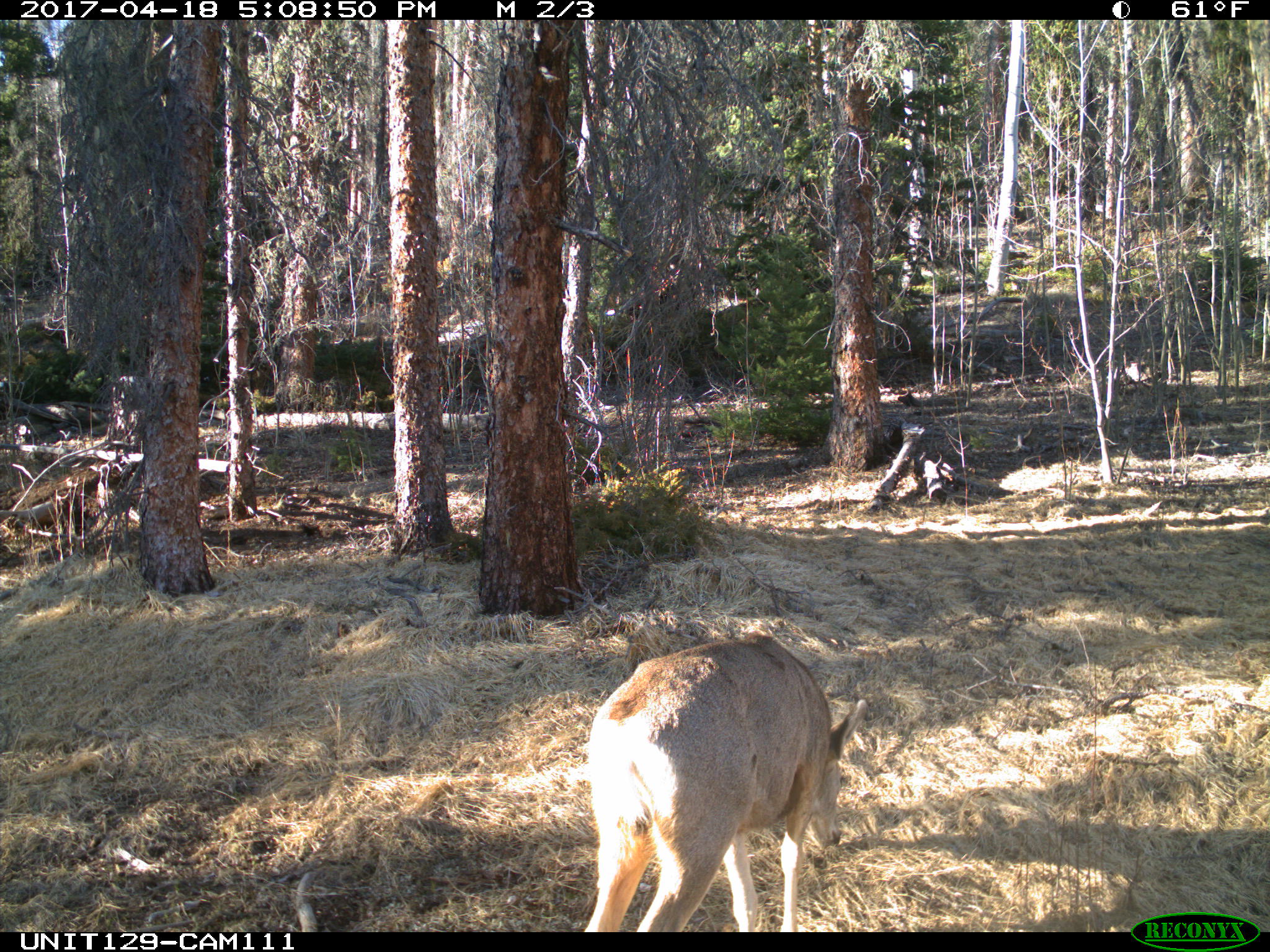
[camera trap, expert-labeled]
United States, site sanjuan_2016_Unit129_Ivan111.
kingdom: Animalia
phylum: Chordata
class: Mammalia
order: Artiodactyla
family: Cervidae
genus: Odocoileus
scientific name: Odocoileus hemionus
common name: mule deer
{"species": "Odocoileus hemionus (mule deer)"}